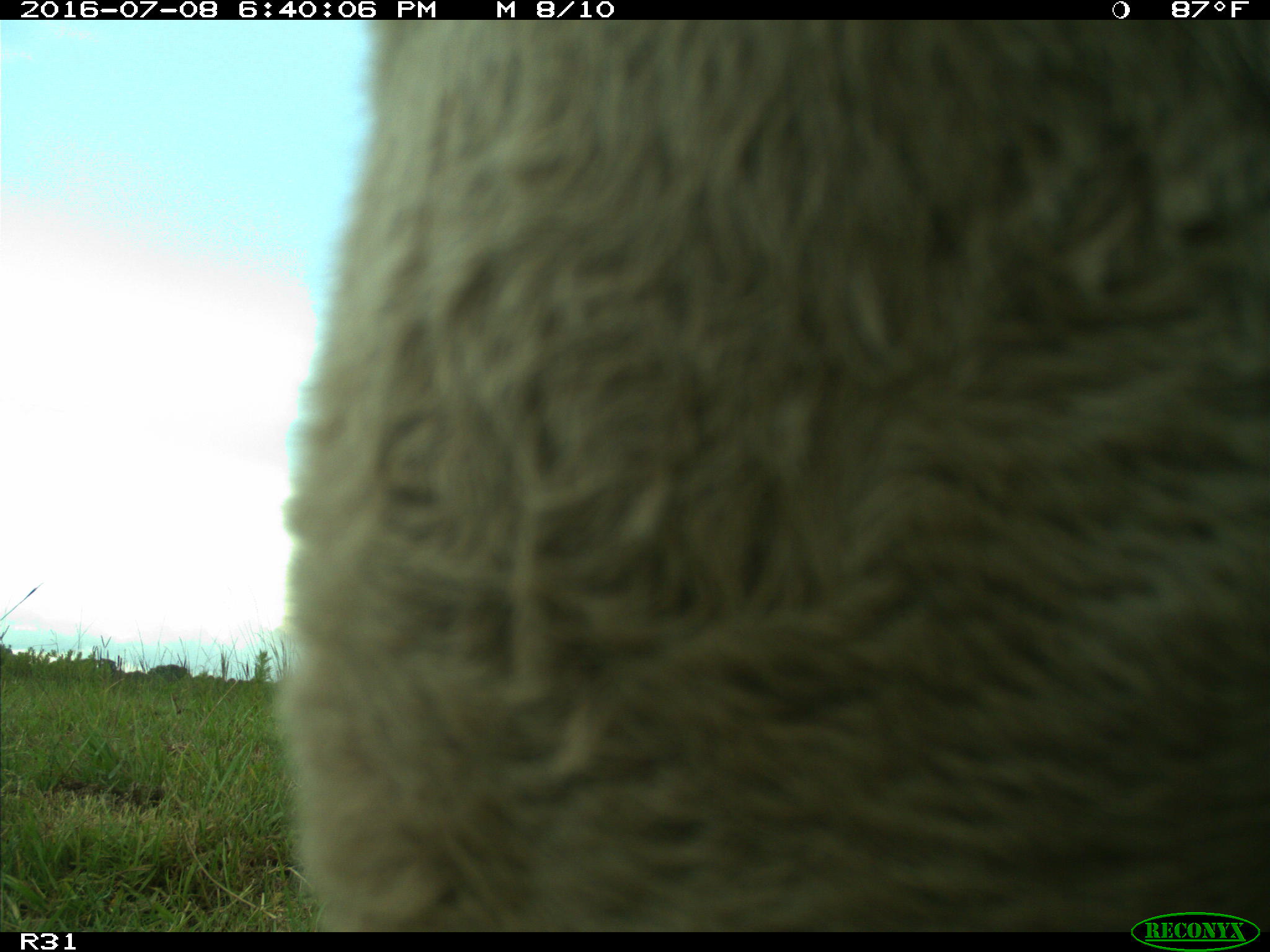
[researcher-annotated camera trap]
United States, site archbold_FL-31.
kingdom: Animalia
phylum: Chordata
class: Mammalia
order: Artiodactyla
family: Bovidae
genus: Bos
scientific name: Bos taurus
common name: domestic cow